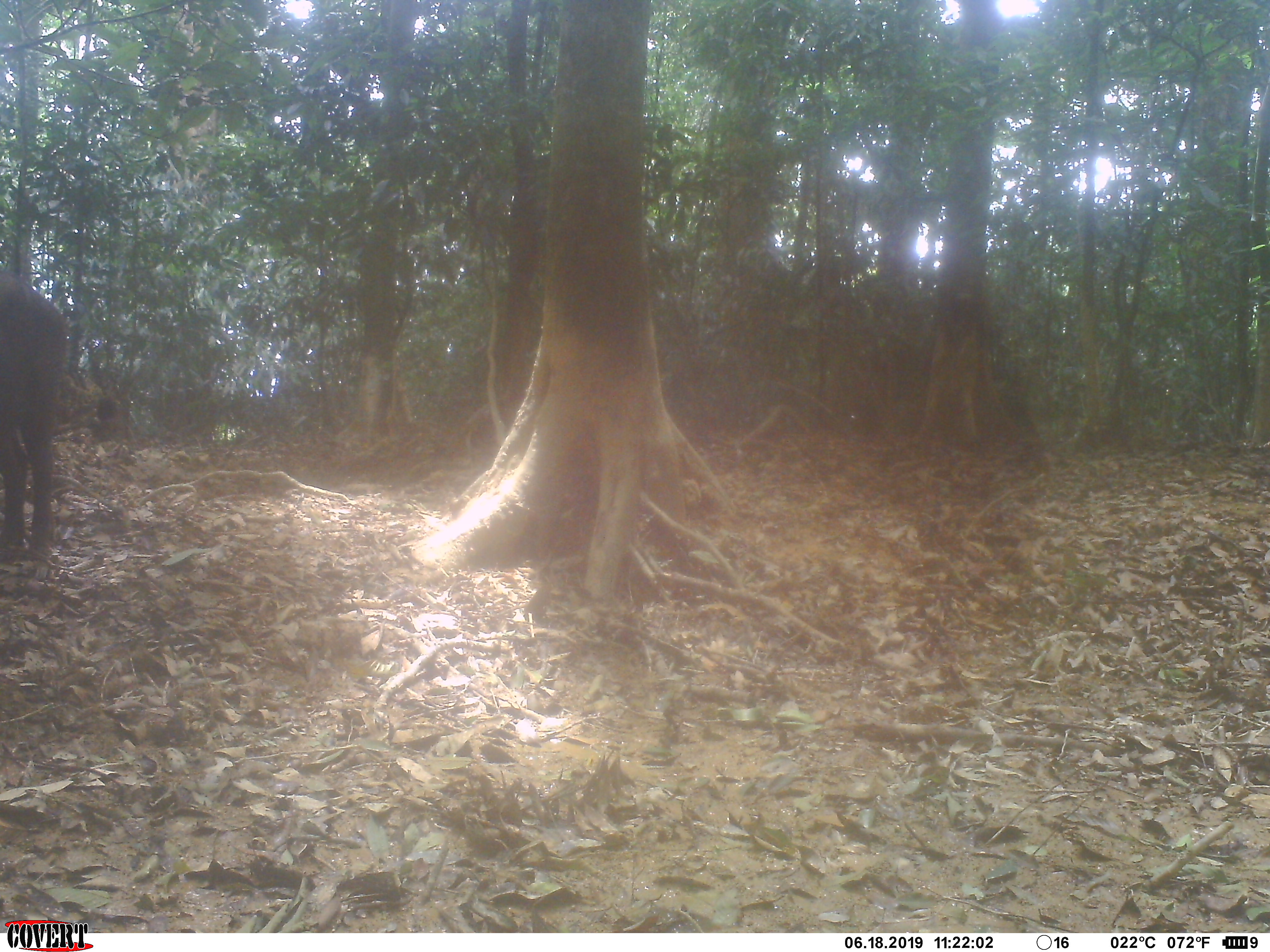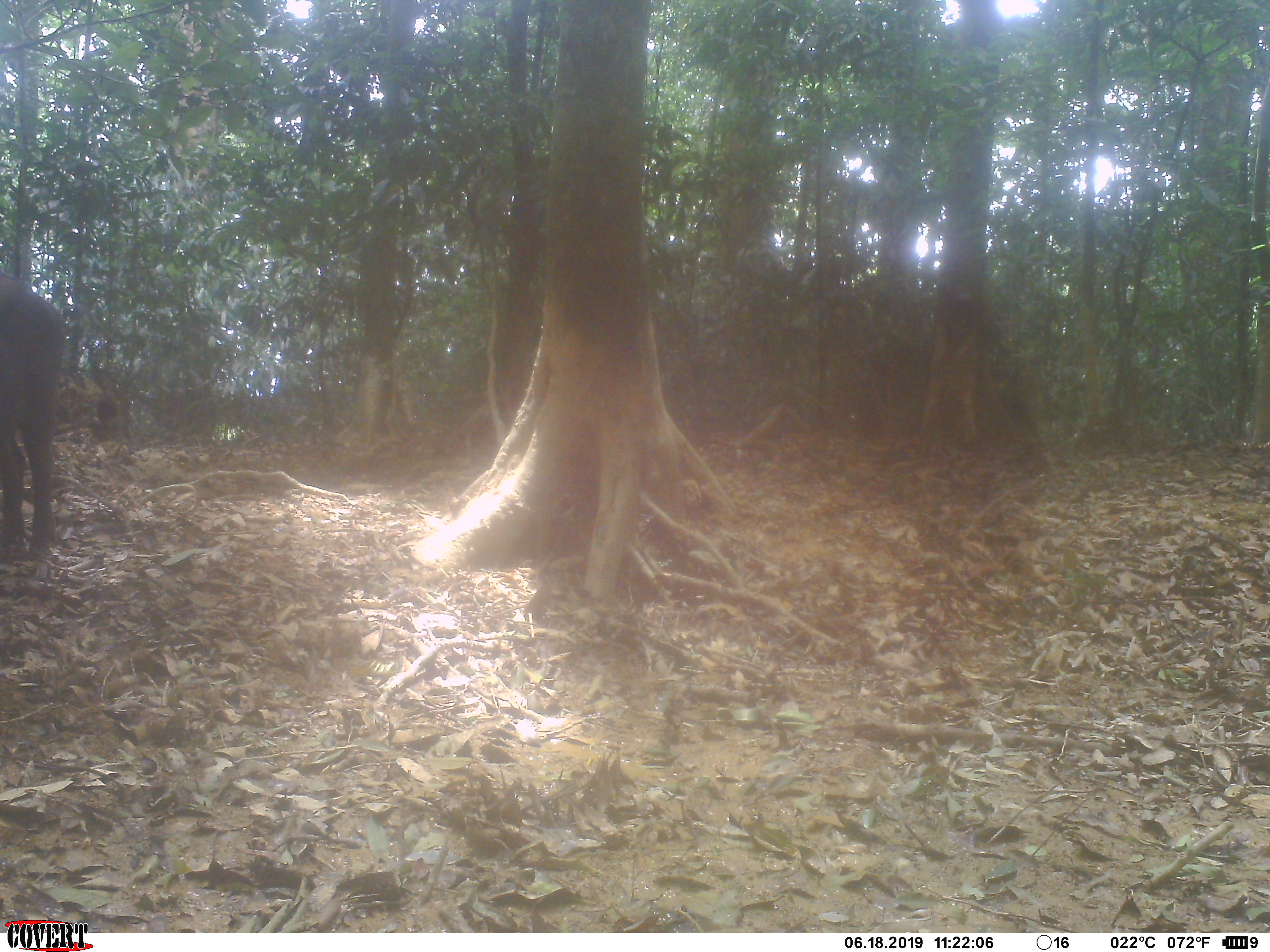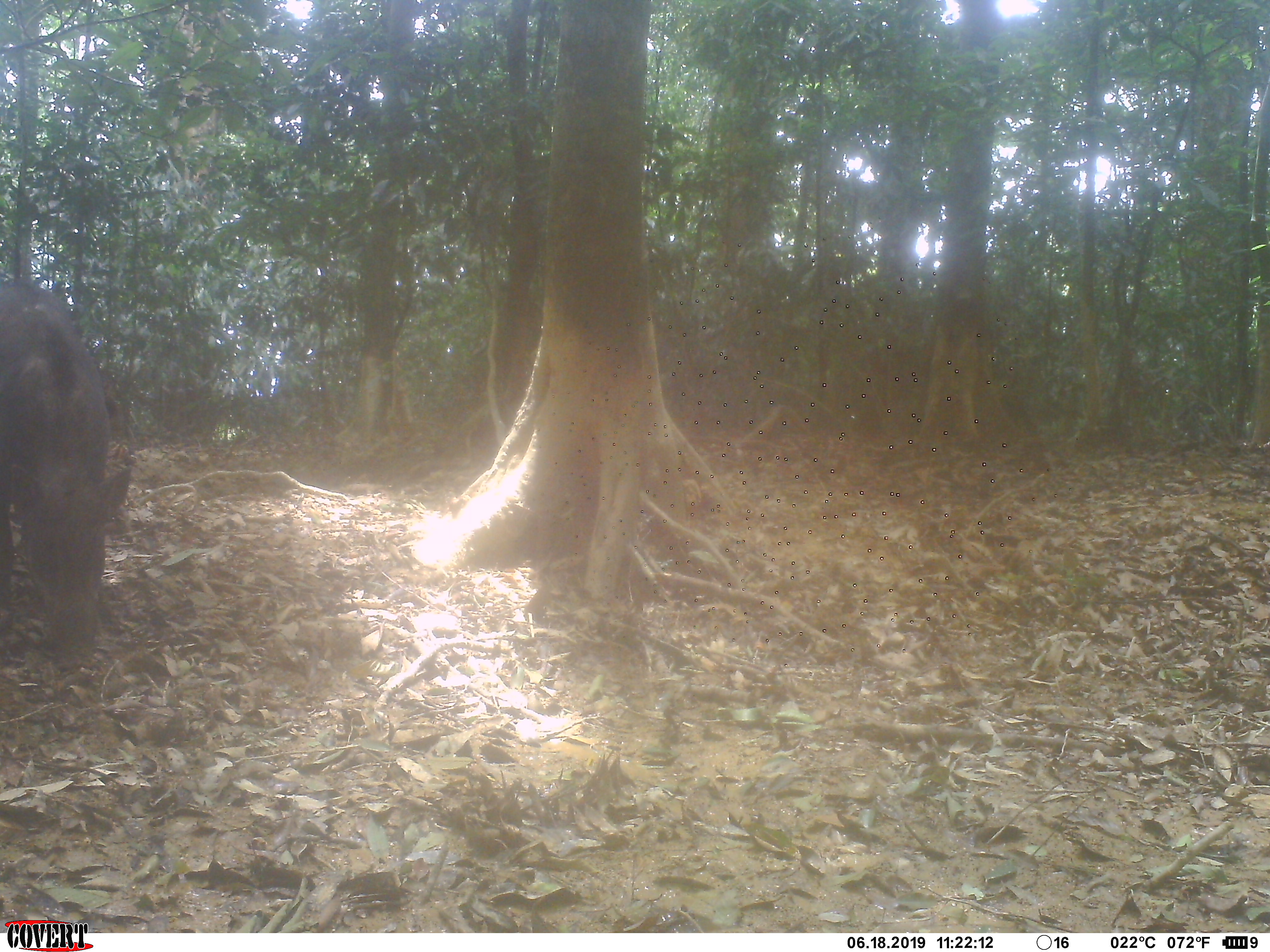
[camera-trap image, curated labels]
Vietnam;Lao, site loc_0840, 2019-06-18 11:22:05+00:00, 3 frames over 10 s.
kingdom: Animalia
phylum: Chordata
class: Mammalia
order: Artiodactyla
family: Suidae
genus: Sus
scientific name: Sus scrofa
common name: eurasian wild pig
Eurasian wild pig (Sus scrofa). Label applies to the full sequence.